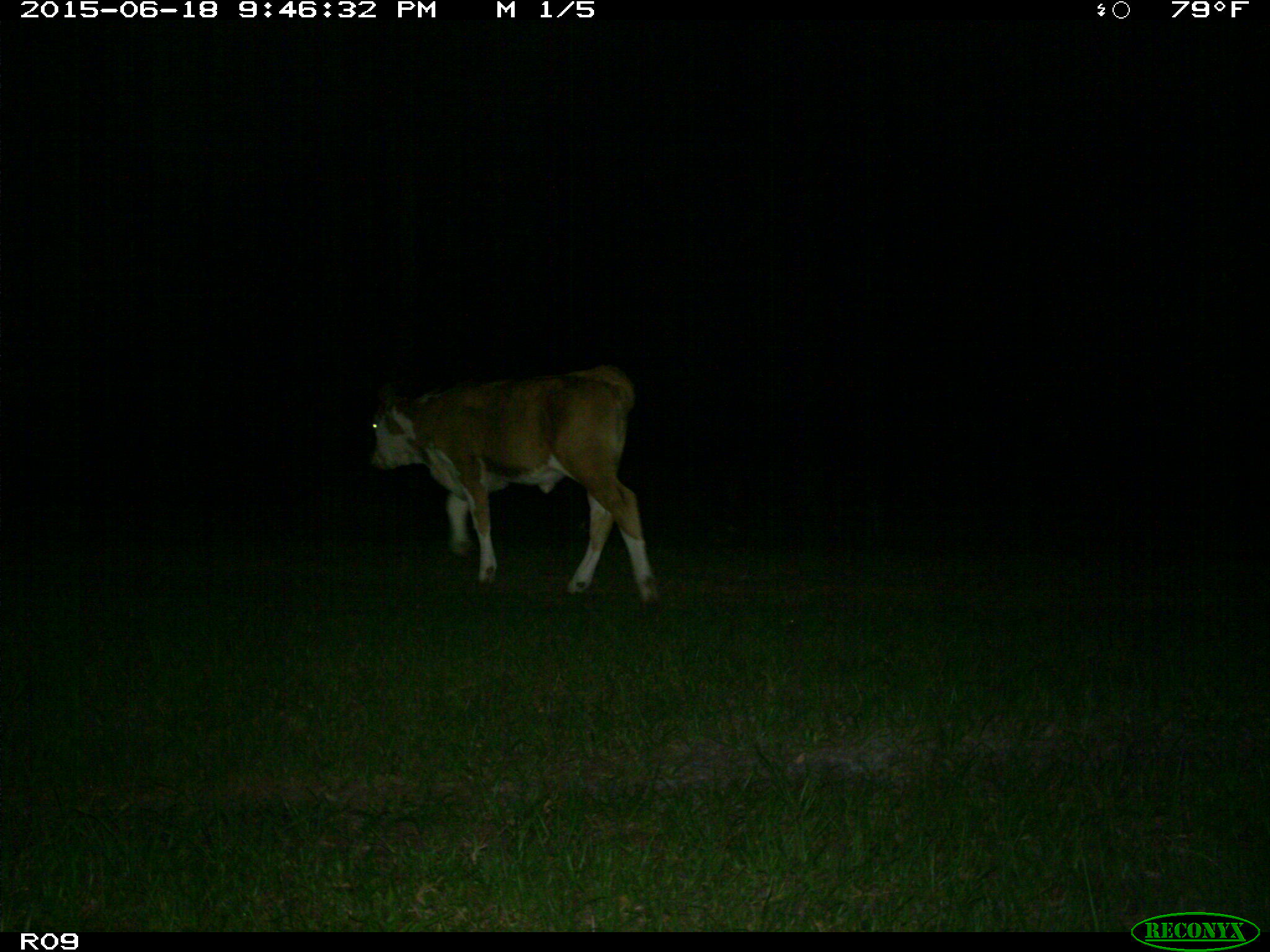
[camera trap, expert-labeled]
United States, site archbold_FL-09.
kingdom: Animalia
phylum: Chordata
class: Mammalia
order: Artiodactyla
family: Bovidae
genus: Bos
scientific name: Bos taurus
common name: domestic cow